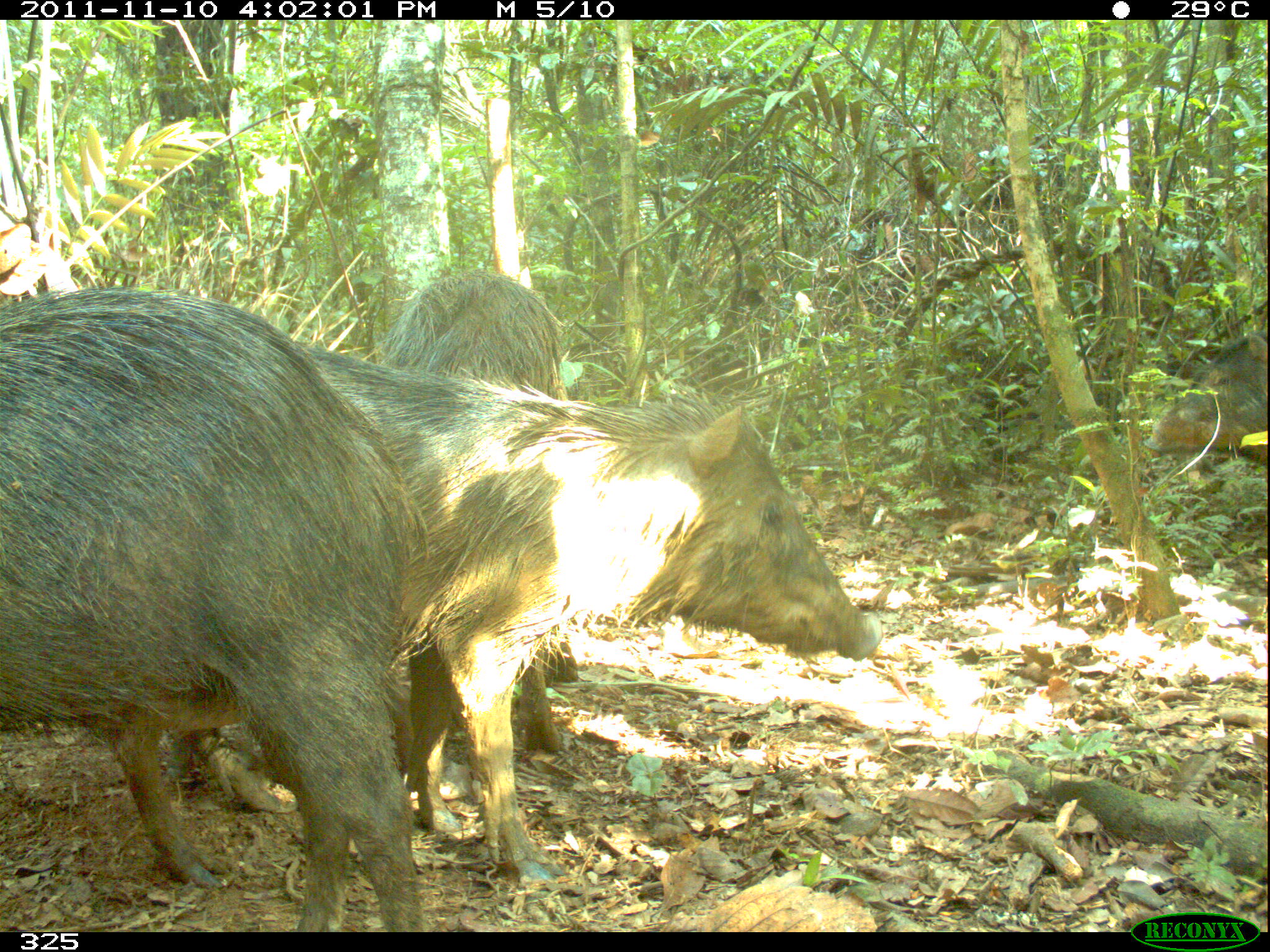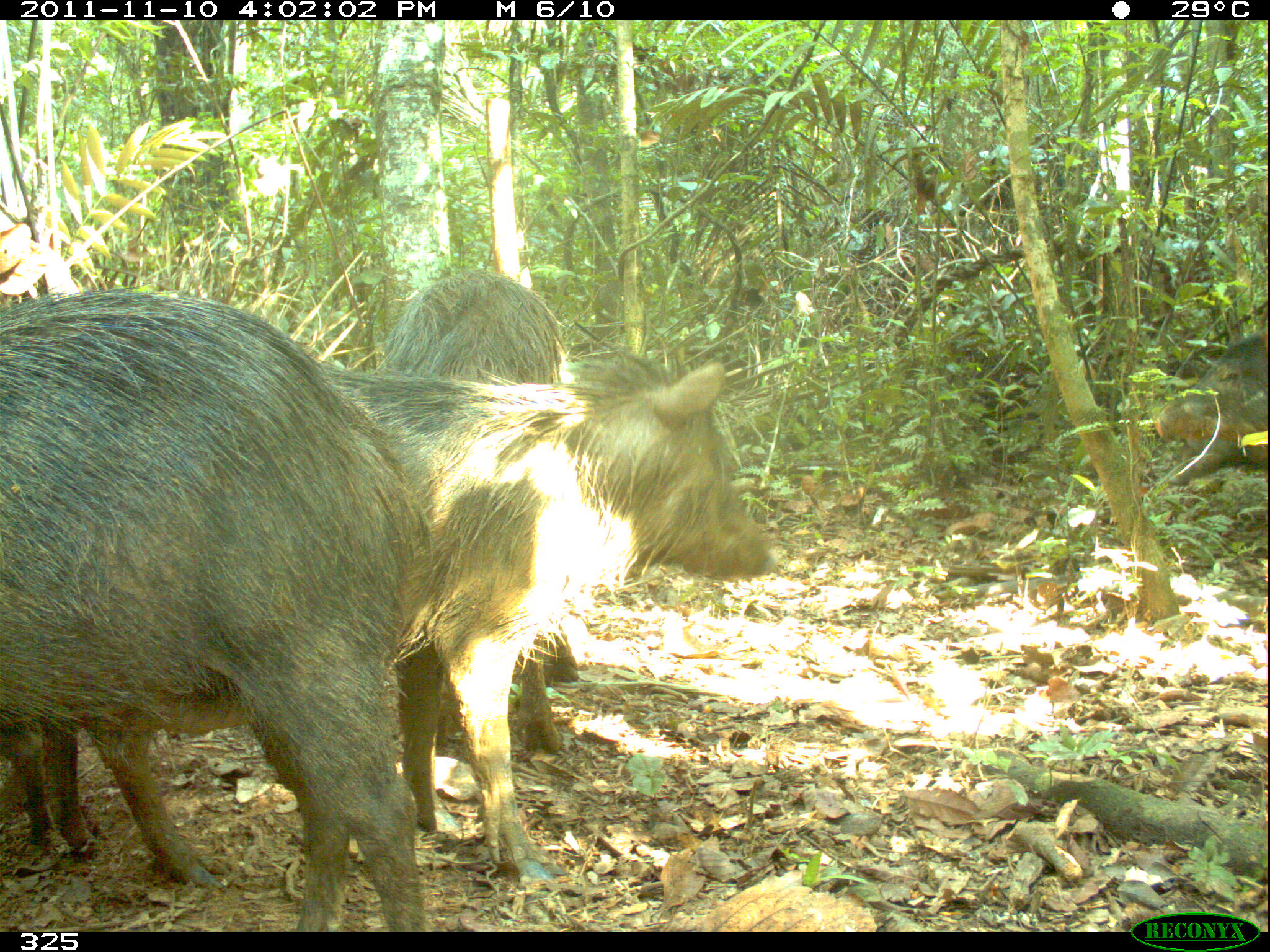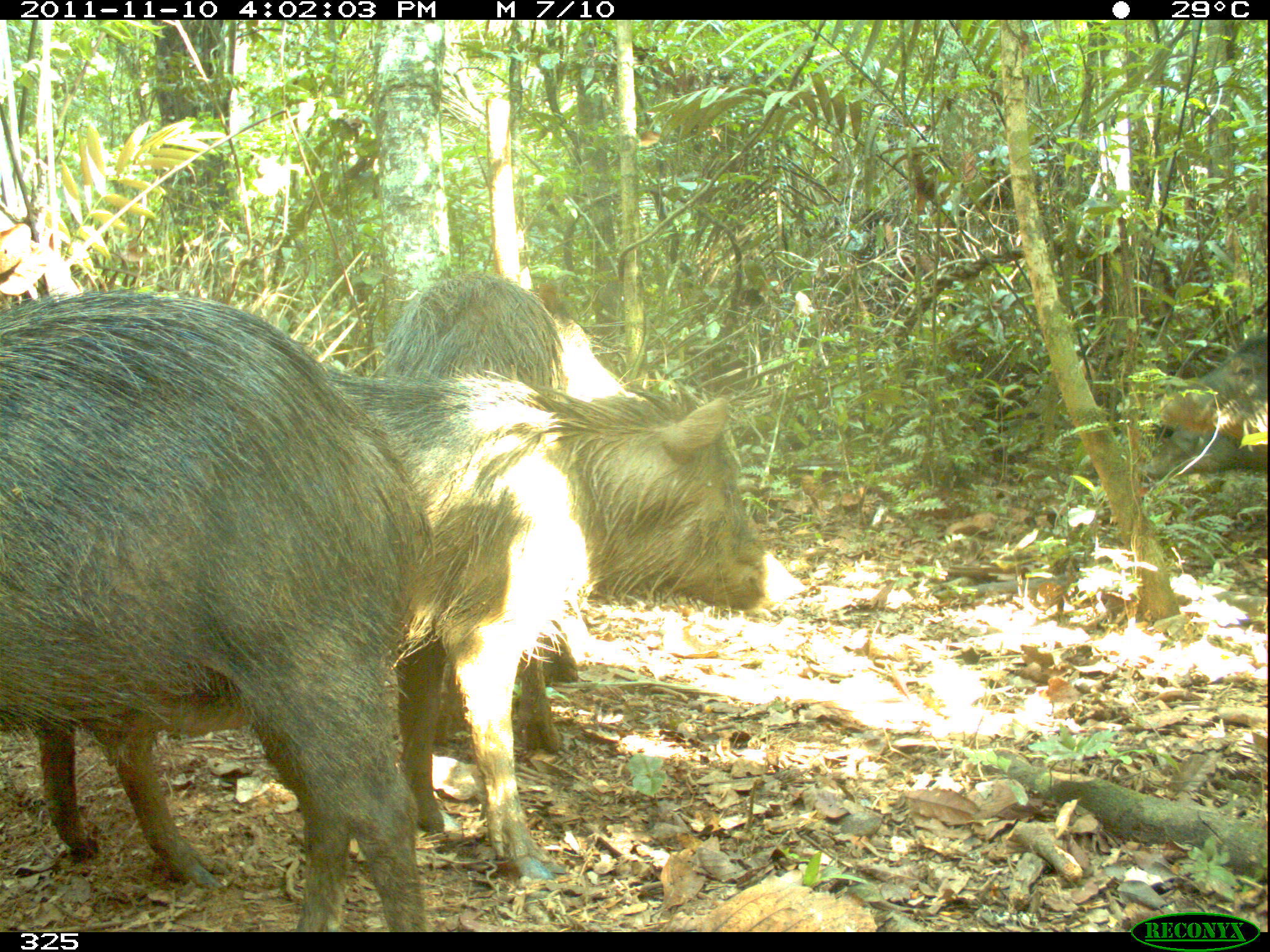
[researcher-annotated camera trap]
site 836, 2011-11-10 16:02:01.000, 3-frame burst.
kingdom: Animalia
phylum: Chordata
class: Mammalia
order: Artiodactyla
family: Tayassuidae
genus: Tayassu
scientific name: Tayassu pecari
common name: white-lipped peccary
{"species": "Tayassu pecari (white-lipped peccary)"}